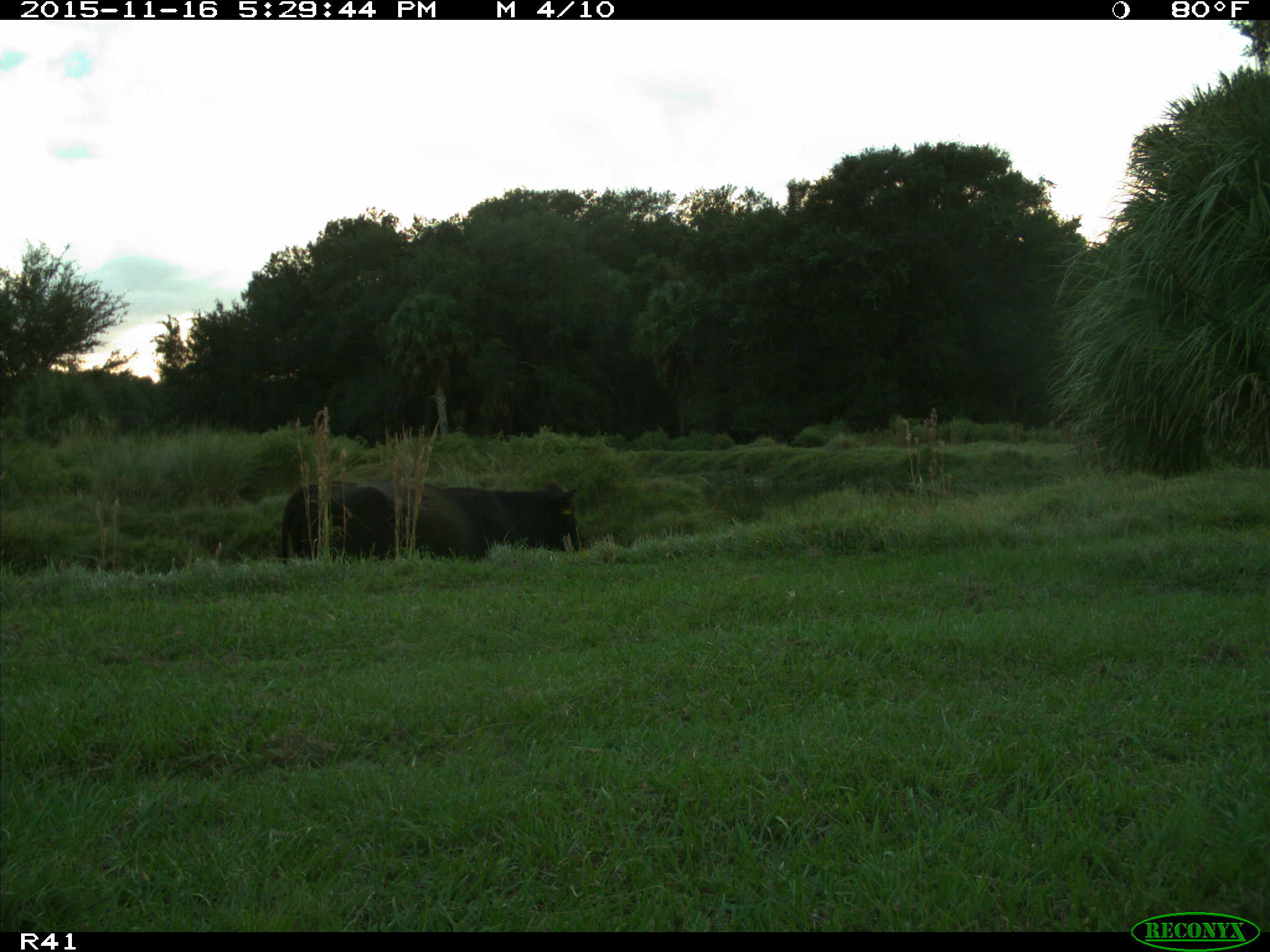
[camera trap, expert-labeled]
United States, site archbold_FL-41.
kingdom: Animalia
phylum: Chordata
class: Mammalia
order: Artiodactyla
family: Bovidae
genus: Bos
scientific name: Bos taurus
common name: domestic cow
Bos taurus (domestic cow).